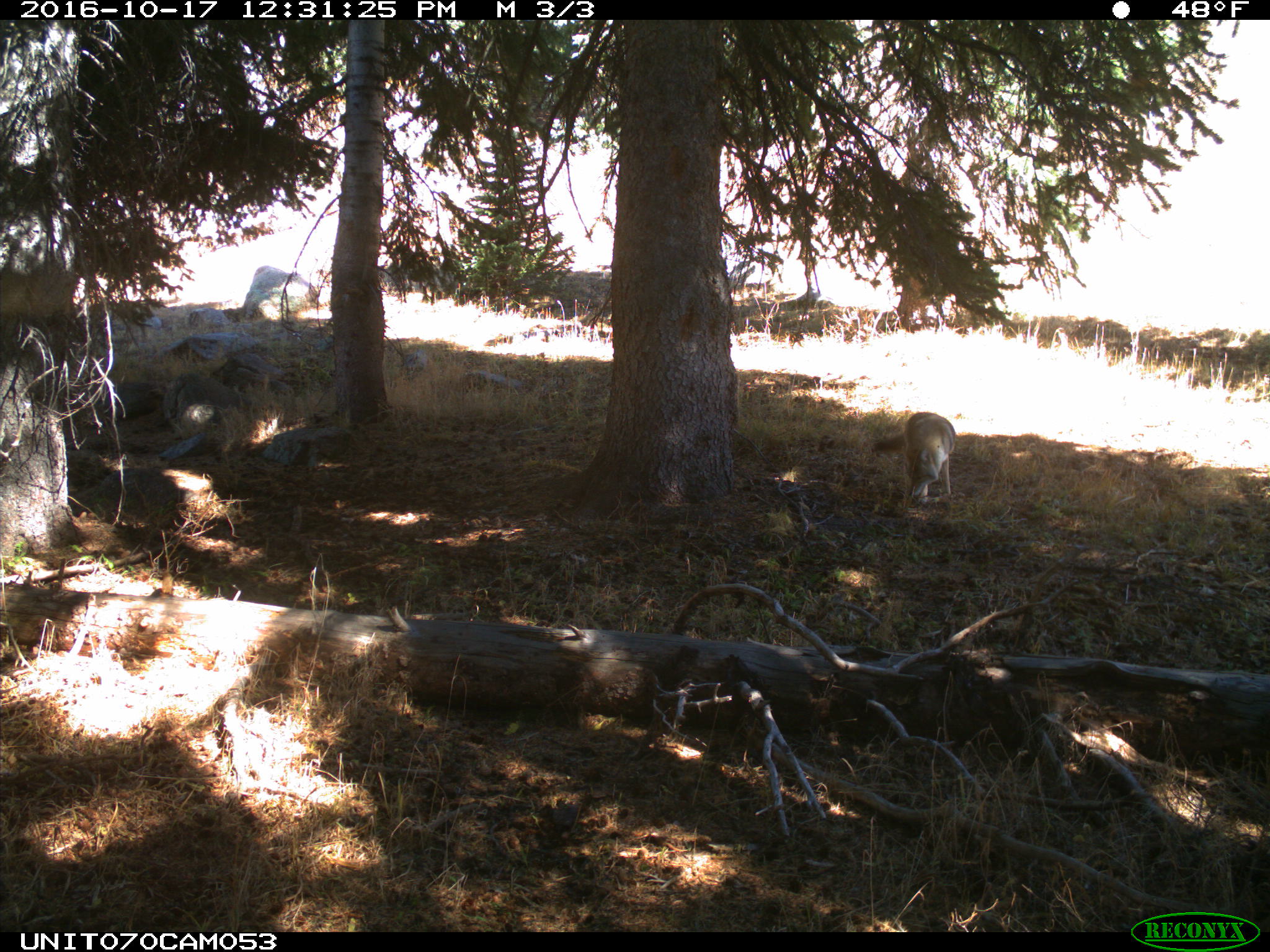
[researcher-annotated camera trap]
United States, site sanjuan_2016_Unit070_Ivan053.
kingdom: Animalia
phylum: Chordata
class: Mammalia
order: Carnivora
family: Canidae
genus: Canis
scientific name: Canis latrans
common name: coyote